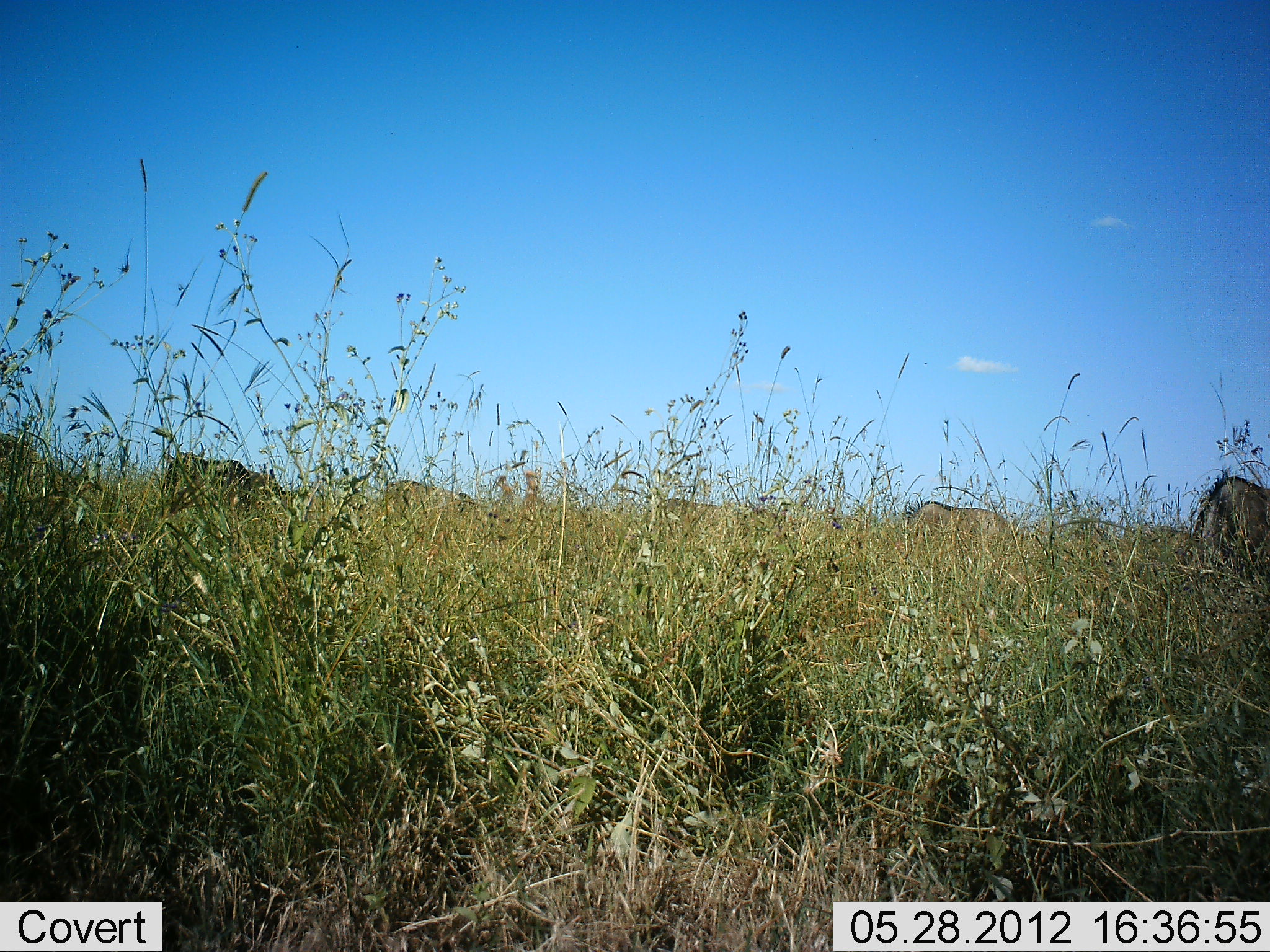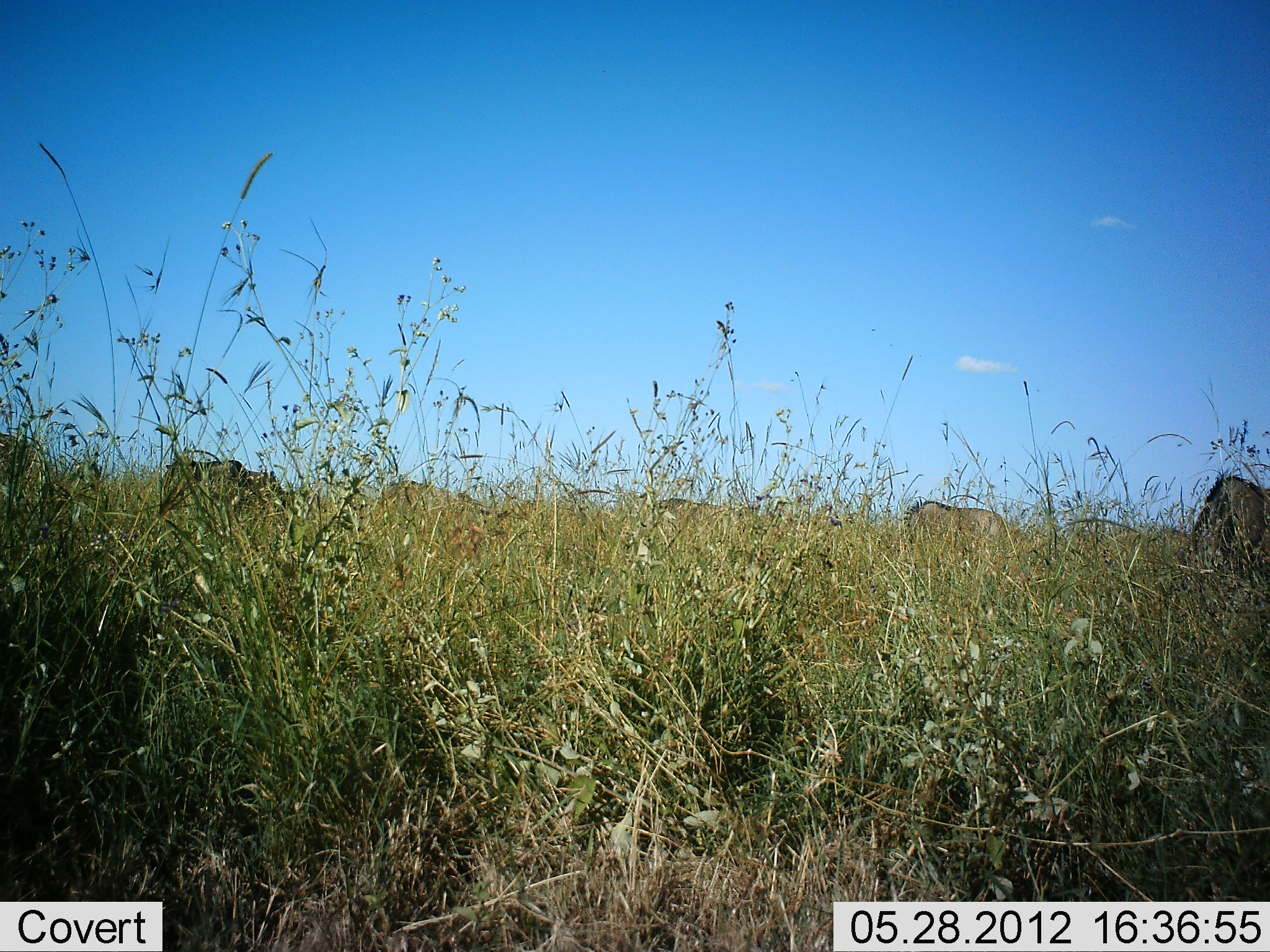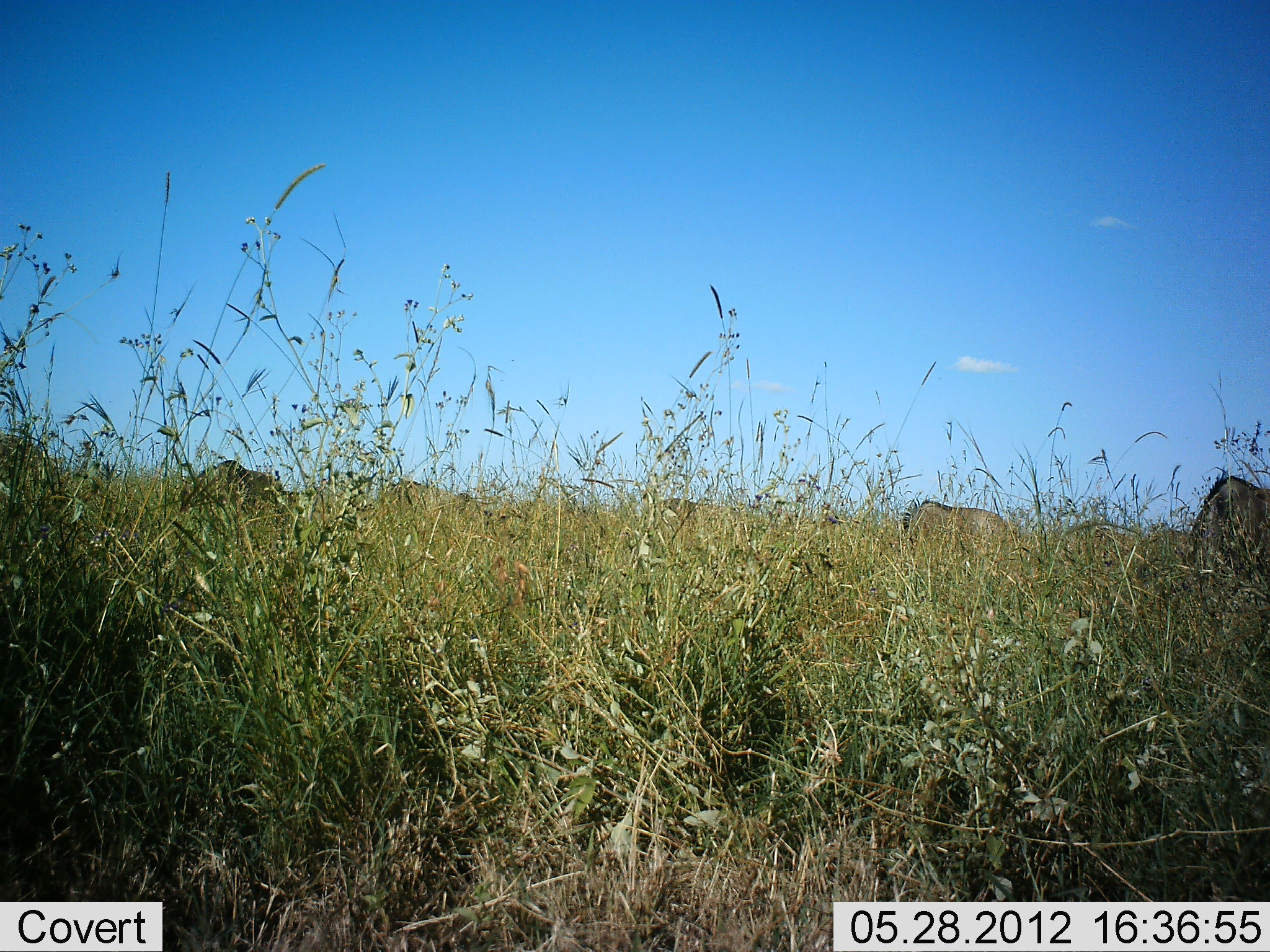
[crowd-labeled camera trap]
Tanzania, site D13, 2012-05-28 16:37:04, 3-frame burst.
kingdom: Animalia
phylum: Chordata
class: Mammalia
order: Artiodactyla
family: Bovidae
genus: Connochaetes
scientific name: Connochaetes taurinus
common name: blue wildebeest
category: wildebeest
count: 7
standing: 50%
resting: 0%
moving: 0%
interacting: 0%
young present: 0%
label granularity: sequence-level